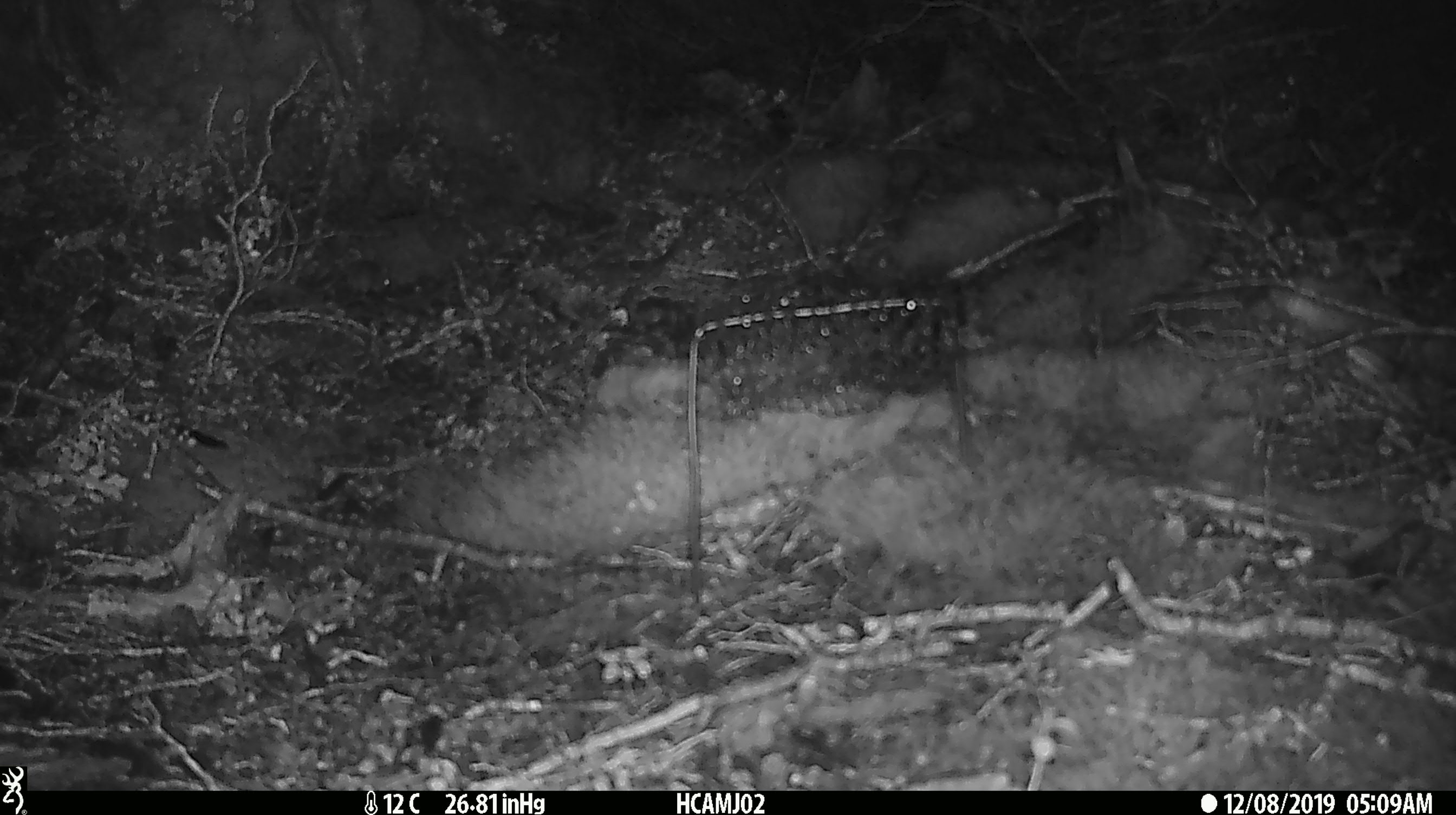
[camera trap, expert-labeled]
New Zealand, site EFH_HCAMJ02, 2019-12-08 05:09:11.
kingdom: Animalia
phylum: Chordata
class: Mammalia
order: Rodentia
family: Muridae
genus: Mus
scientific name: Mus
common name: mouse